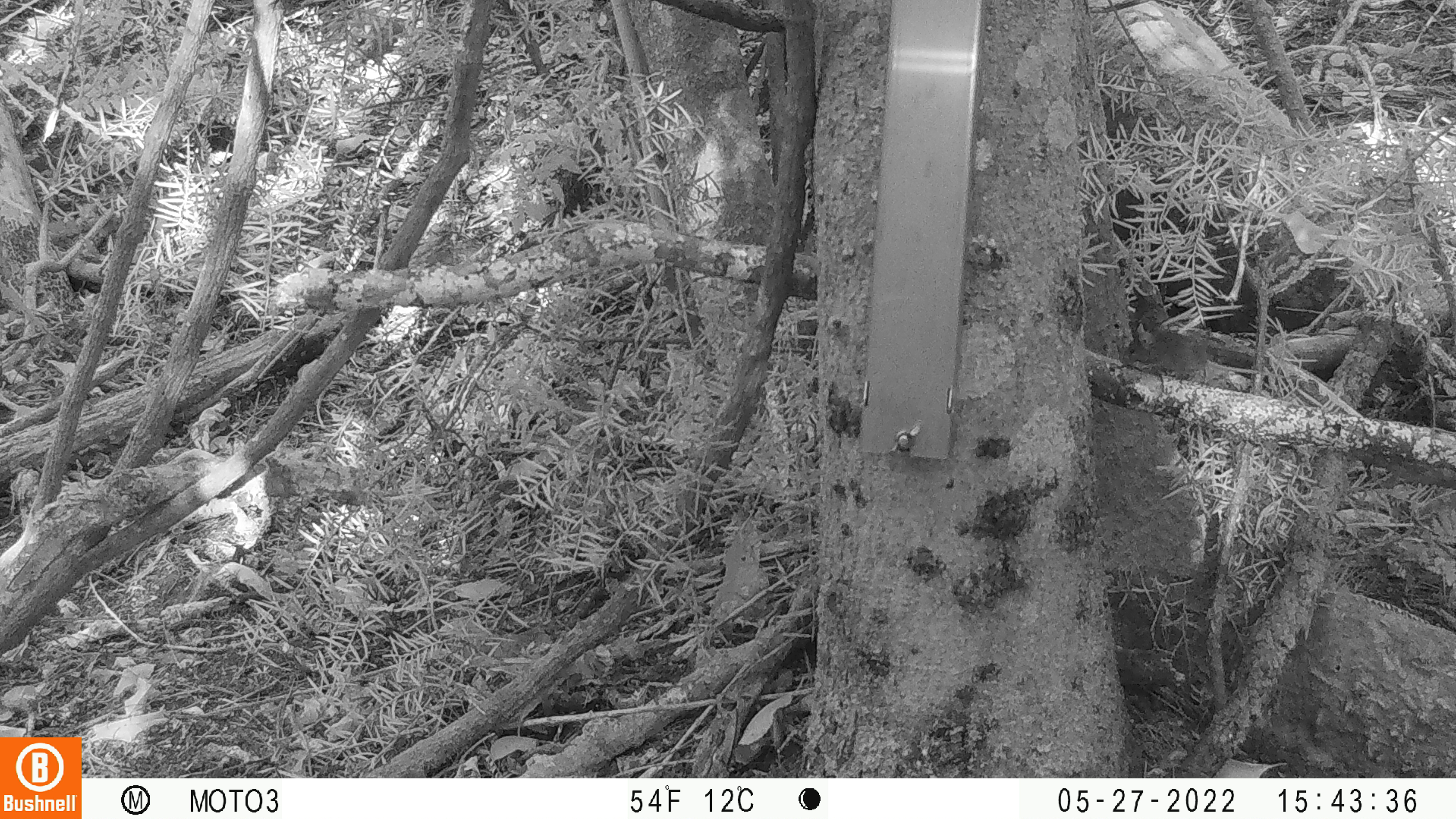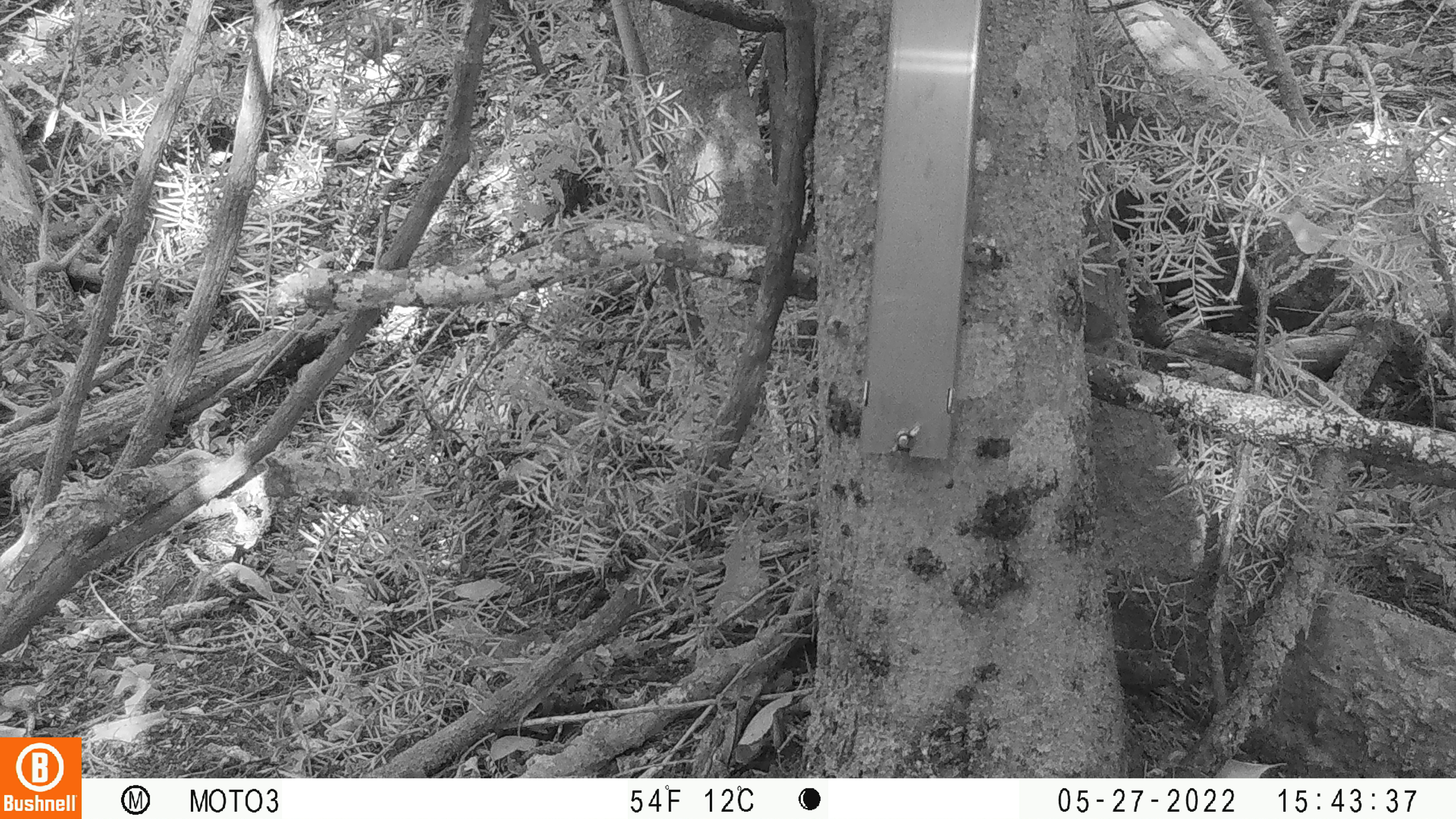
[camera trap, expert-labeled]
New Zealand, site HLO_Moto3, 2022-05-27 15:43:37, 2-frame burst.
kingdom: Animalia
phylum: Chordata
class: Mammalia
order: Rodentia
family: Muridae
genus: Mus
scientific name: Mus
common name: mouse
Mouse (Mus).